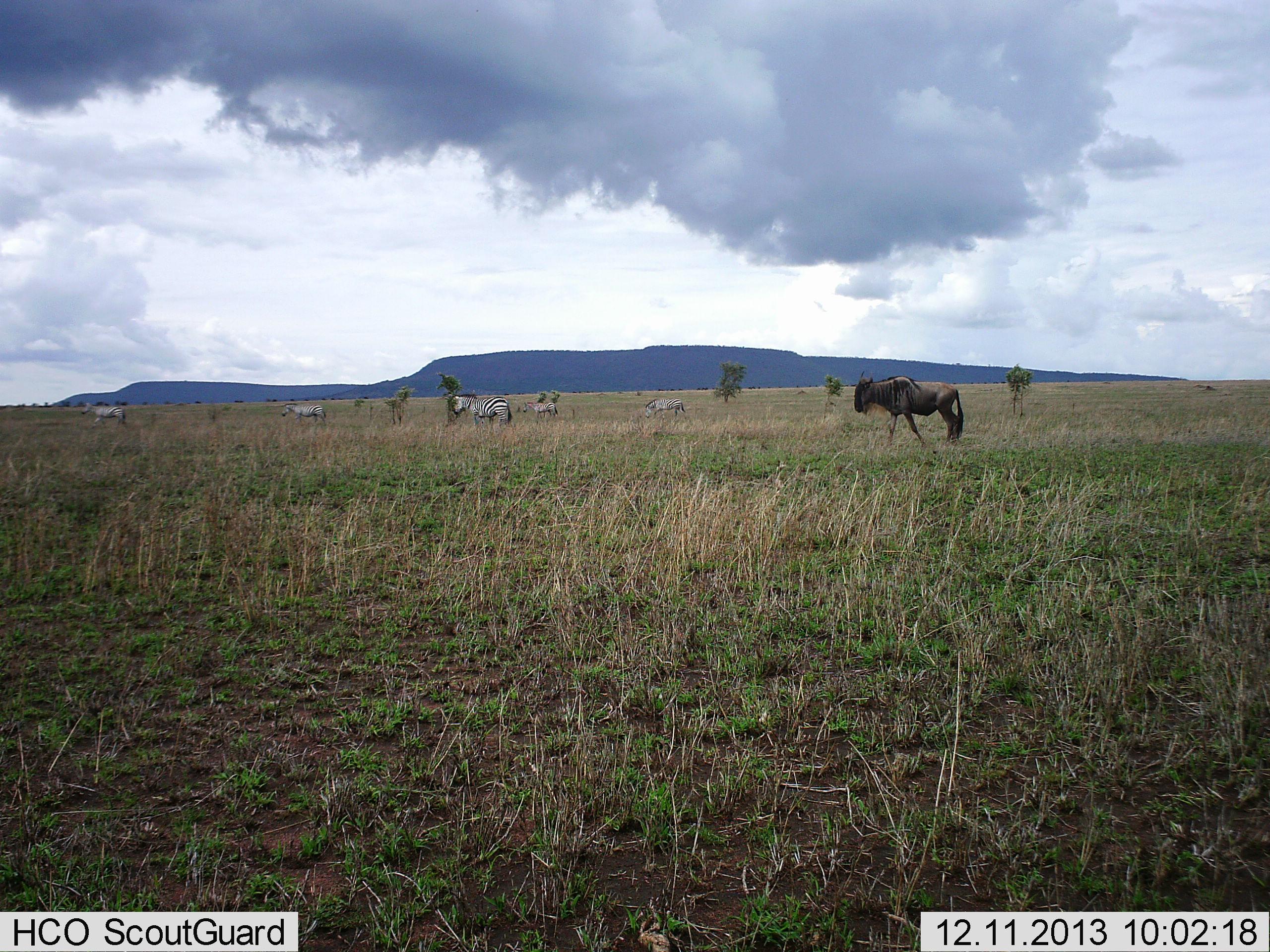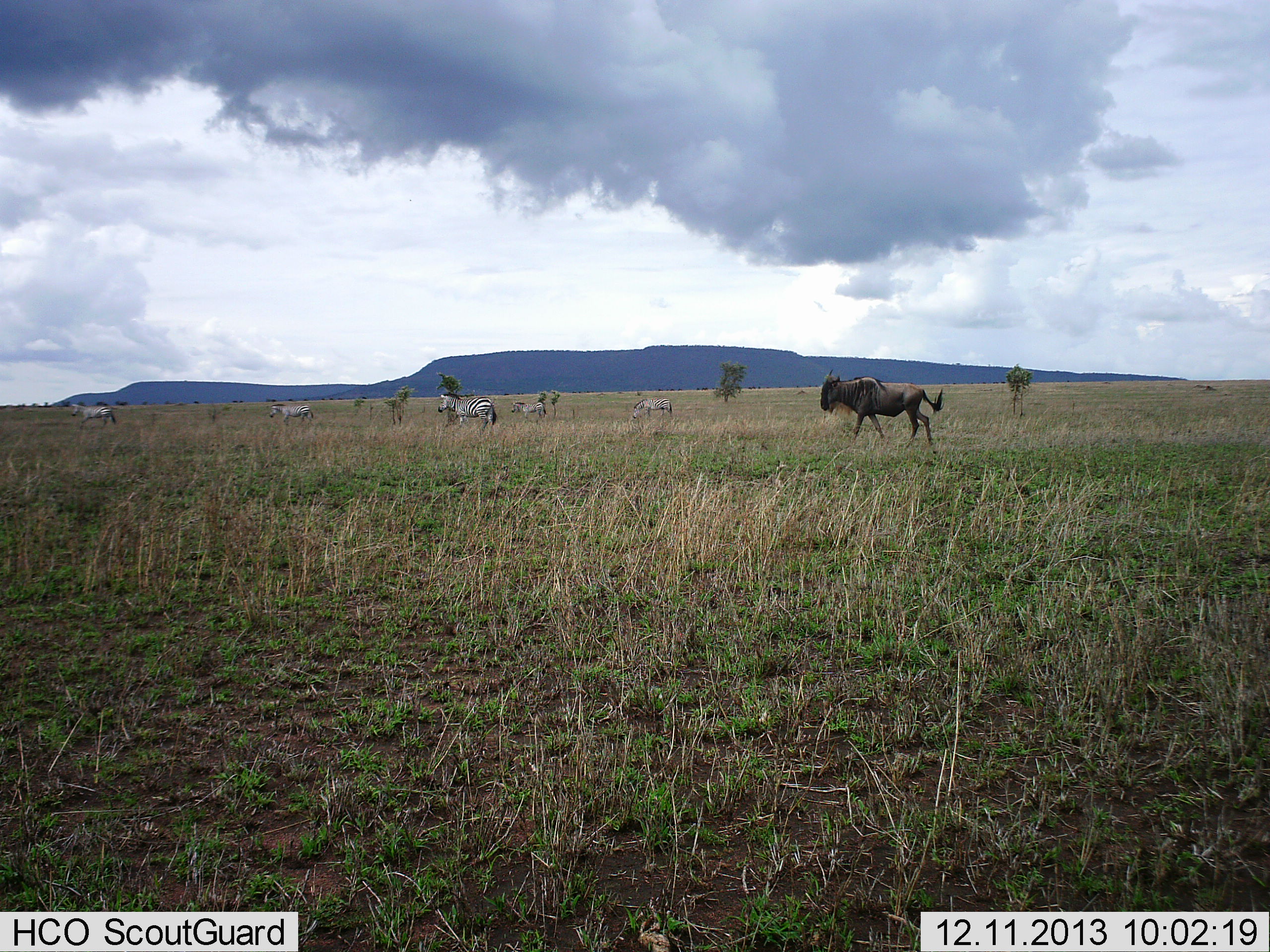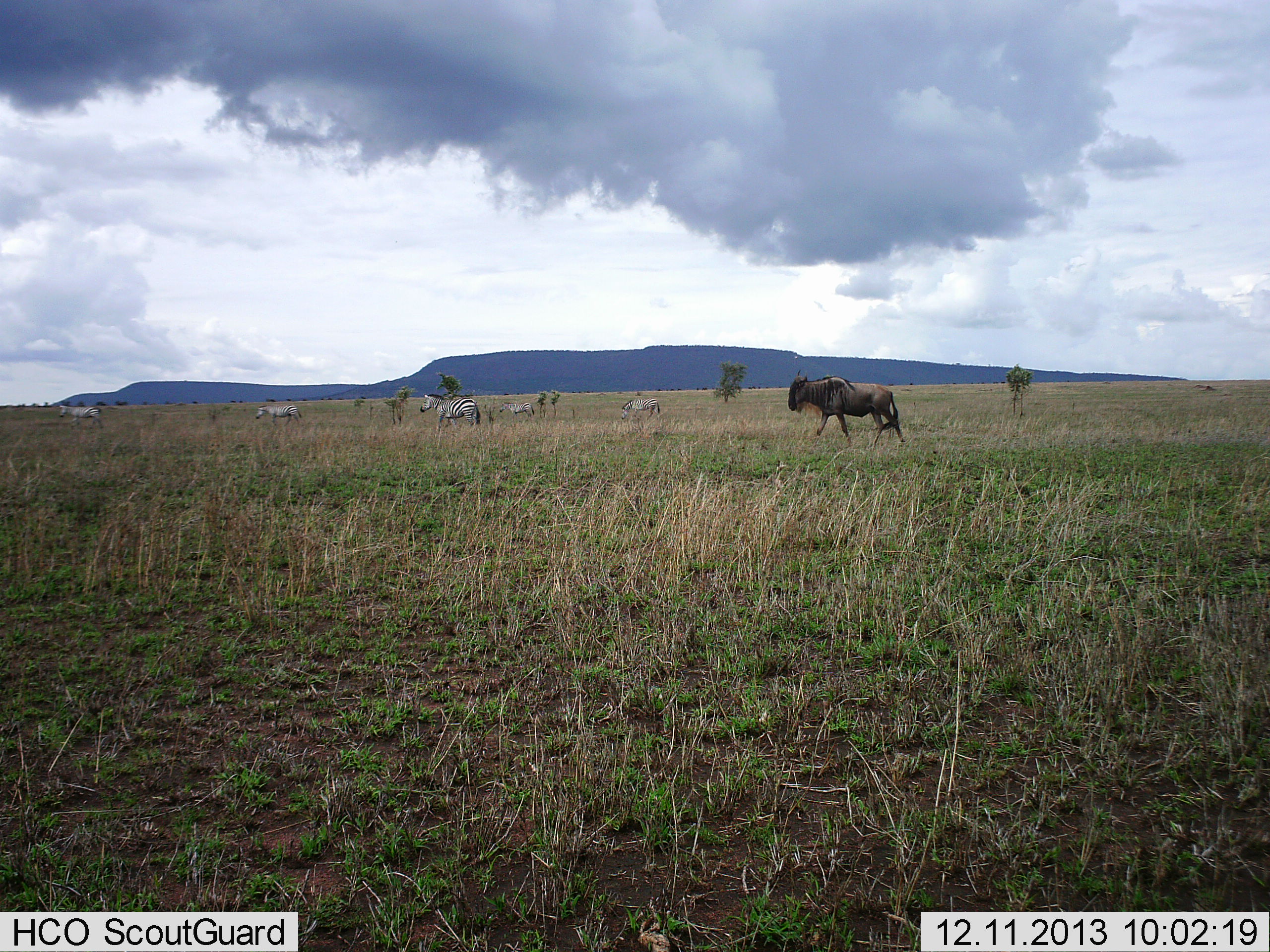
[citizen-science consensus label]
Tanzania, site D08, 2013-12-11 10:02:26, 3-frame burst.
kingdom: Animalia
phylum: Chordata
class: Mammalia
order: Artiodactyla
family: Bovidae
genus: Connochaetes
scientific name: Connochaetes taurinus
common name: blue wildebeest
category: wildebeest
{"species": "wildebeest (blue wildebeest) (Connochaetes taurinus)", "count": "1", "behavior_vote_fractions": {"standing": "0%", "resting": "0%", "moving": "100%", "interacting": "0%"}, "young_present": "0%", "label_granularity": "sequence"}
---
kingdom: Animalia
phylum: Chordata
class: Mammalia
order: Perissodactyla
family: Equidae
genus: Equus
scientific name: Equus quagga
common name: plains zebra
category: zebra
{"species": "zebra (plains zebra) (Equus quagga)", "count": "5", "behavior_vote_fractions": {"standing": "9%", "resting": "0%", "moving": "100%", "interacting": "0%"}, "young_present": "0%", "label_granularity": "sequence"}